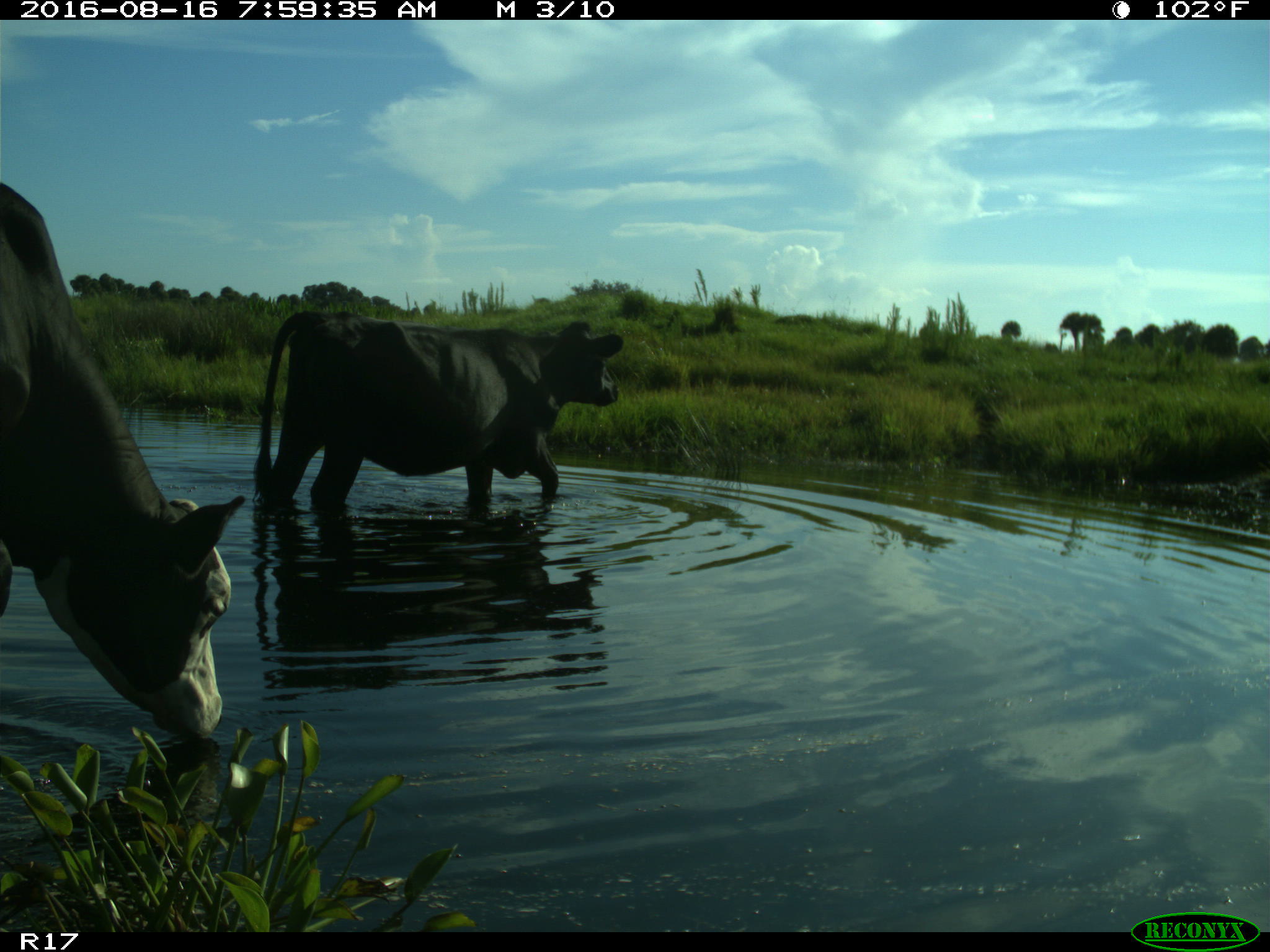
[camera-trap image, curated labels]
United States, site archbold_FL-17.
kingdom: Animalia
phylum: Chordata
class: Mammalia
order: Artiodactyla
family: Bovidae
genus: Bos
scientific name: Bos taurus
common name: domestic cow